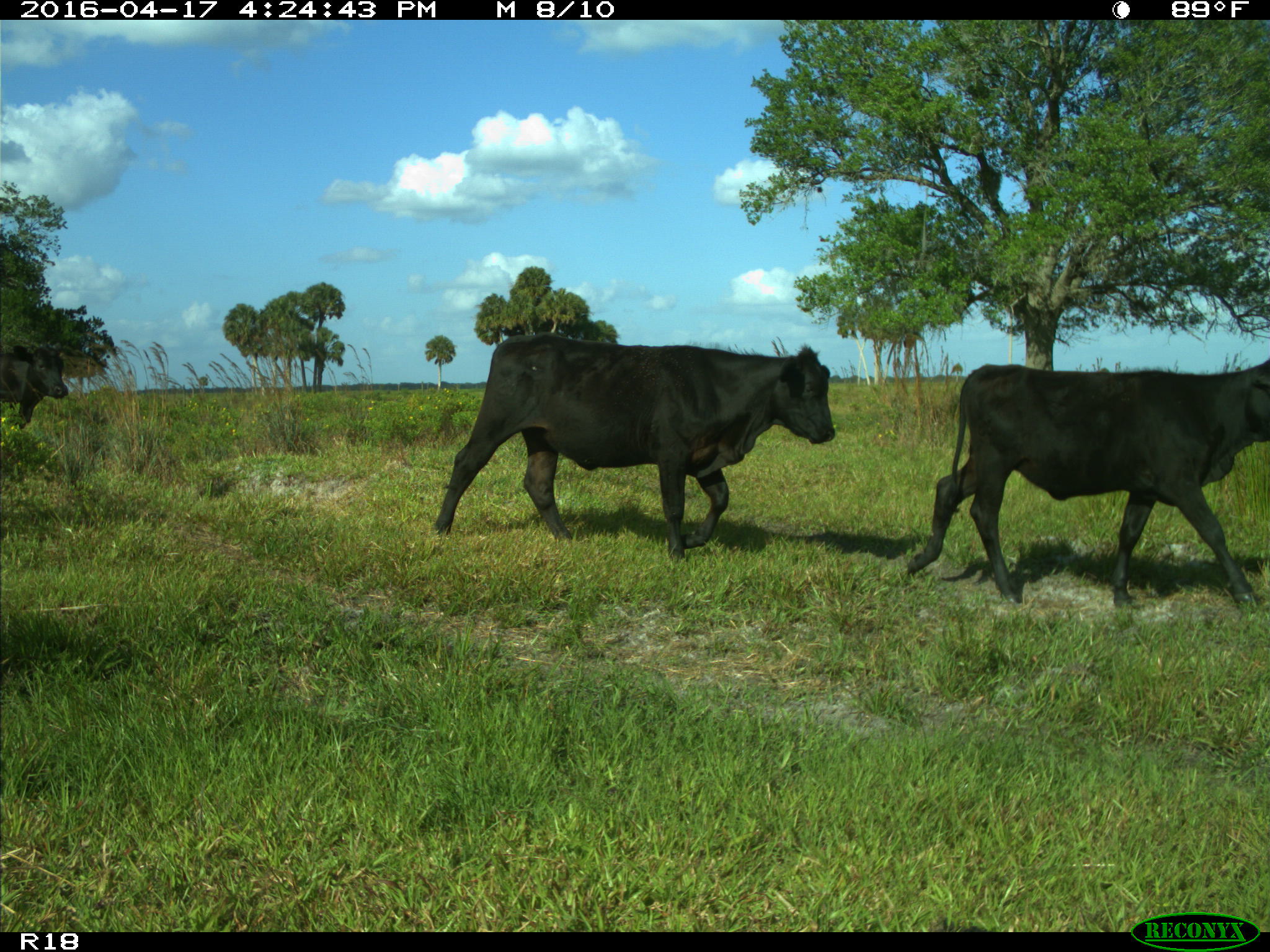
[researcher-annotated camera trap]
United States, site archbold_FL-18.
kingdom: Animalia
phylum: Chordata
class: Mammalia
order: Artiodactyla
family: Bovidae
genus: Bos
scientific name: Bos taurus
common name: domestic cow